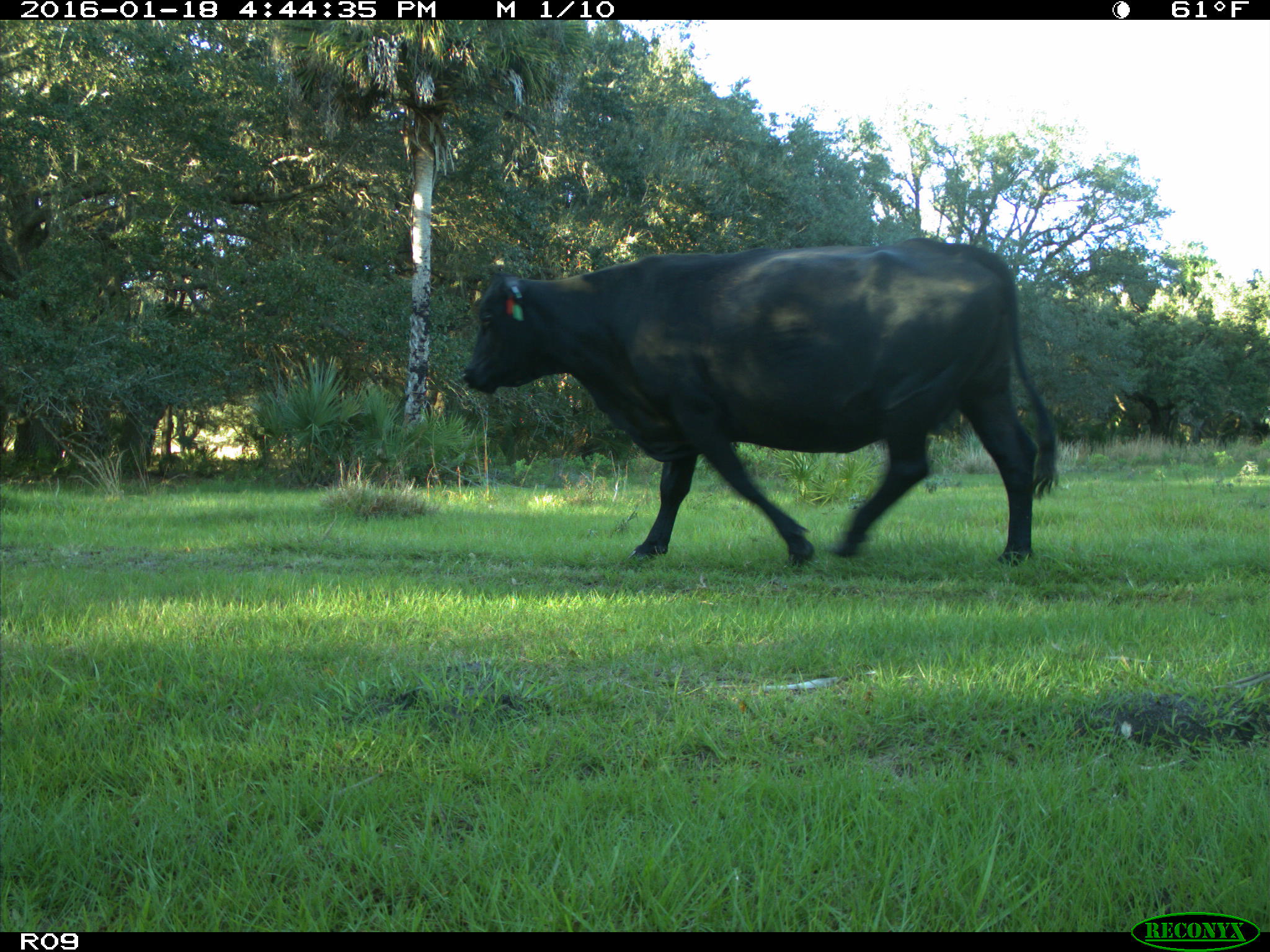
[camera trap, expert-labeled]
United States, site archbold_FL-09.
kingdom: Animalia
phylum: Chordata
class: Mammalia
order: Artiodactyla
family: Bovidae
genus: Bos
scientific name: Bos taurus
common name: domestic cow